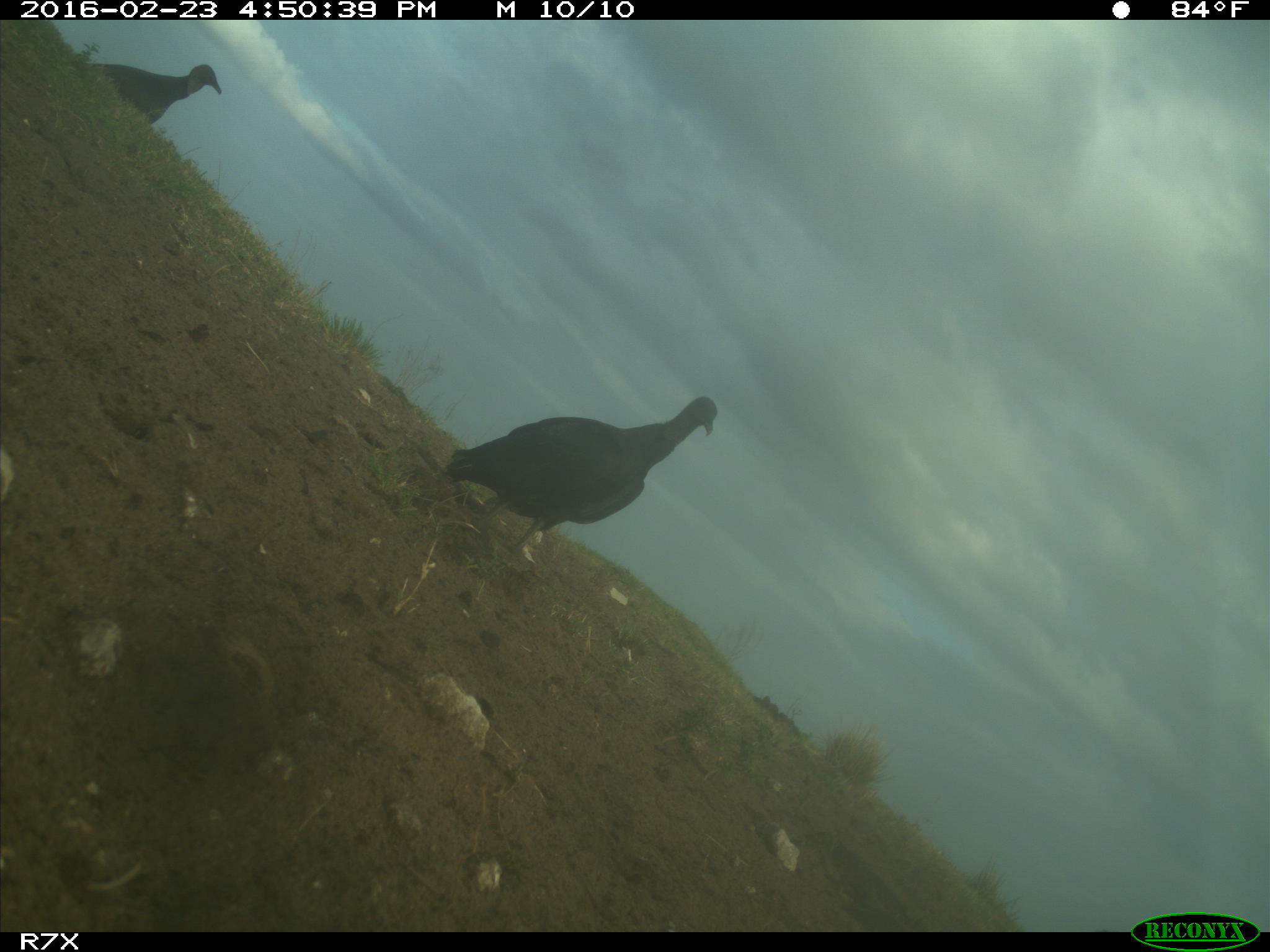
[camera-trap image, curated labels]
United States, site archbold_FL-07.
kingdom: Animalia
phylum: Chordata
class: Aves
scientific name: Aves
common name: birds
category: unidentified bird